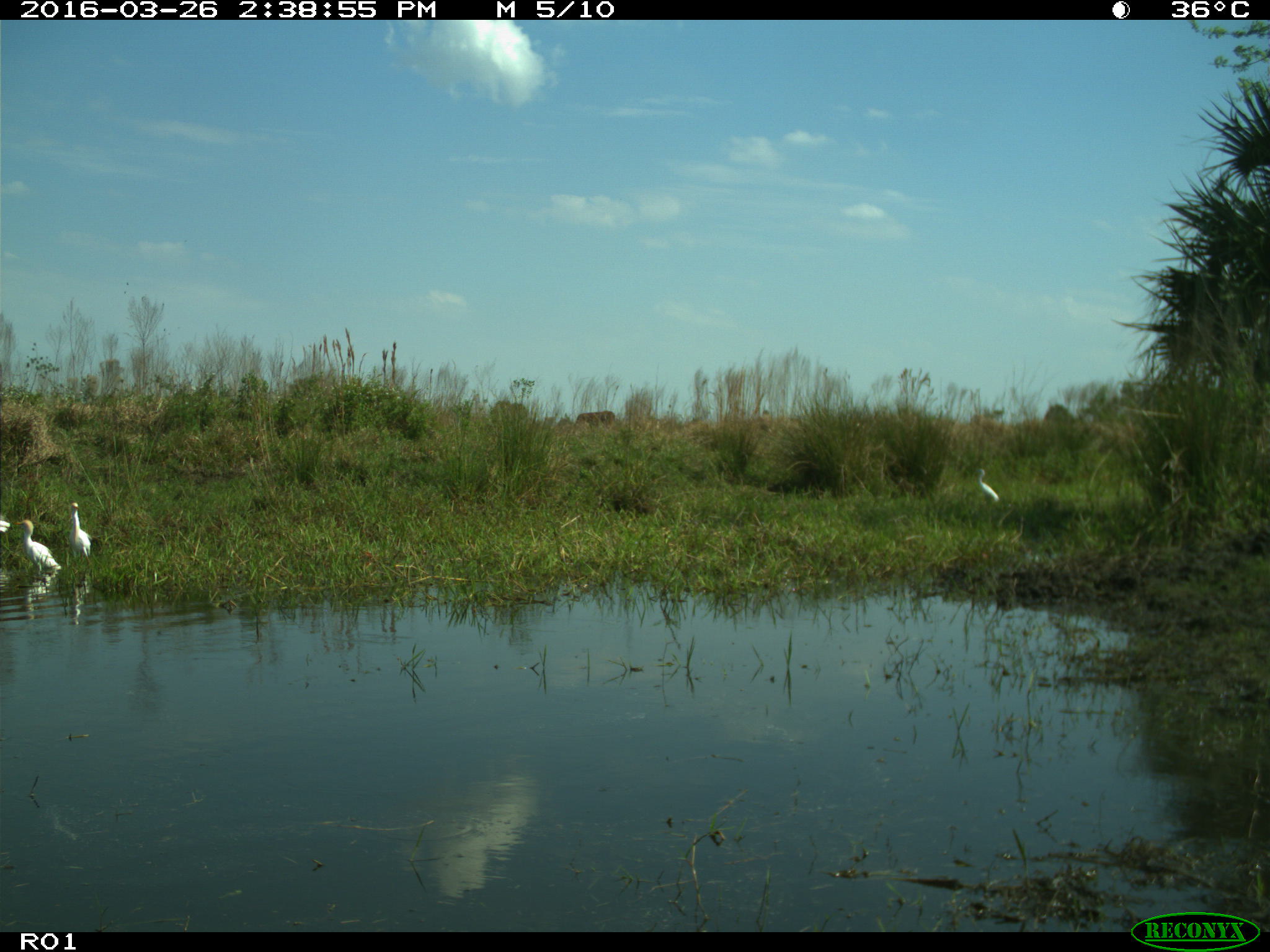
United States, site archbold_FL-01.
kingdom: Animalia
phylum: Chordata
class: Mammalia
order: Artiodactyla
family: Bovidae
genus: Bos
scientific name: Bos taurus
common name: domestic cow